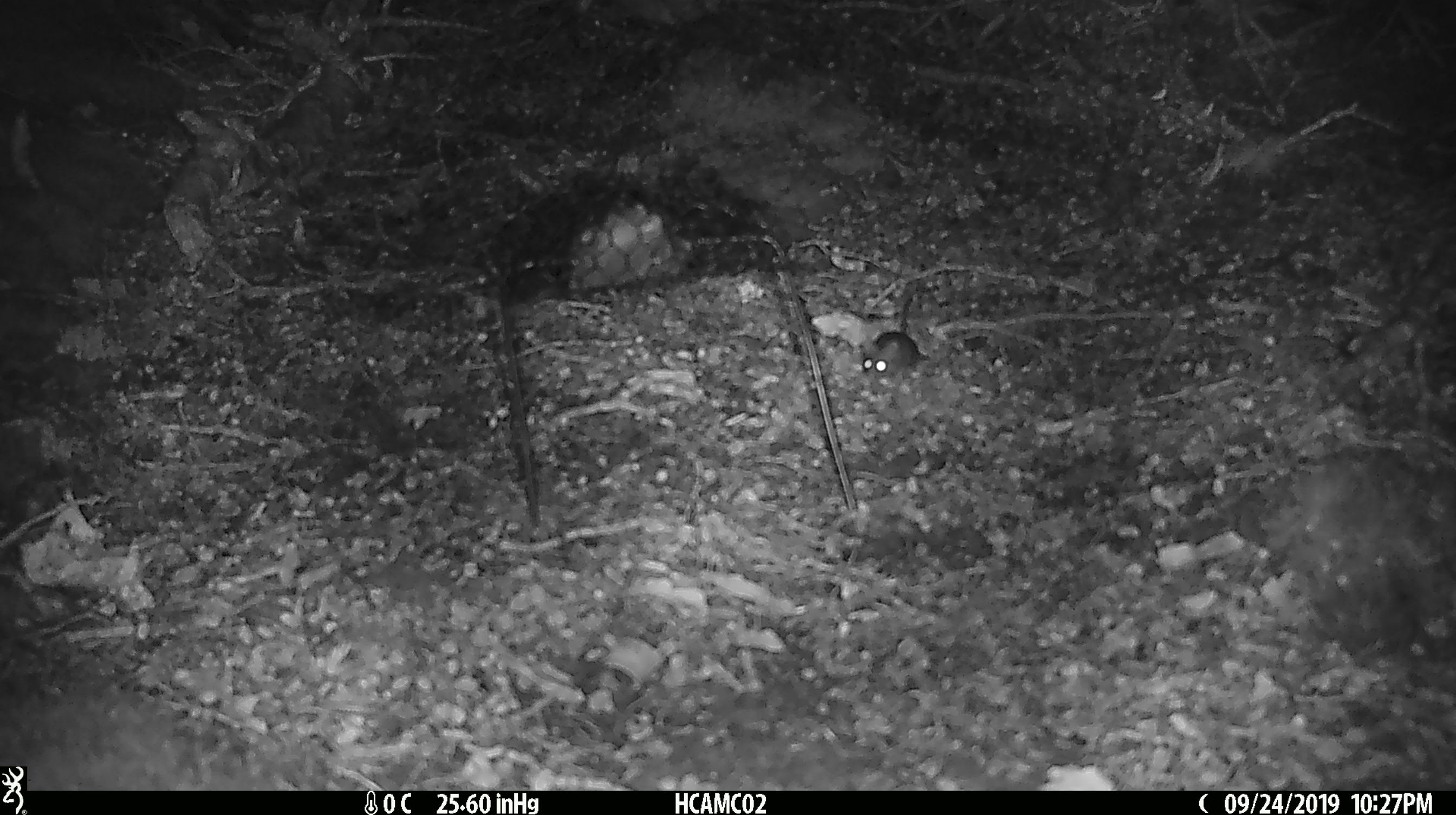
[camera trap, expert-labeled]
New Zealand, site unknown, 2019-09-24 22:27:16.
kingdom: Animalia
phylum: Chordata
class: Mammalia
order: Rodentia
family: Muridae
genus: Mus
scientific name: Mus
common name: mouse